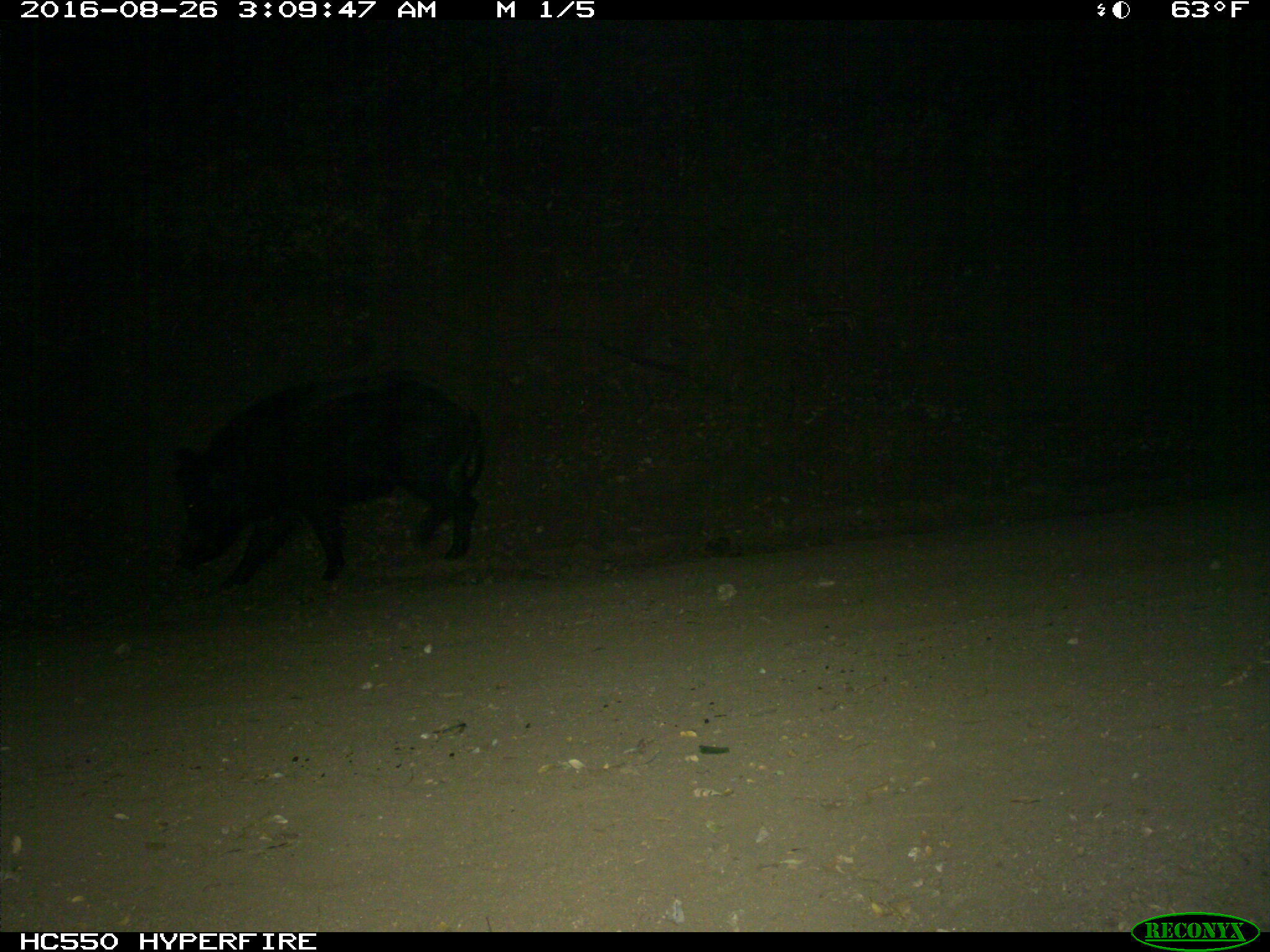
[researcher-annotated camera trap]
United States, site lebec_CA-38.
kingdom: Animalia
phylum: Chordata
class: Mammalia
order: Artiodactyla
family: Suidae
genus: Sus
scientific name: Sus scrofa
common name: wild boar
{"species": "Sus scrofa (wild boar)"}